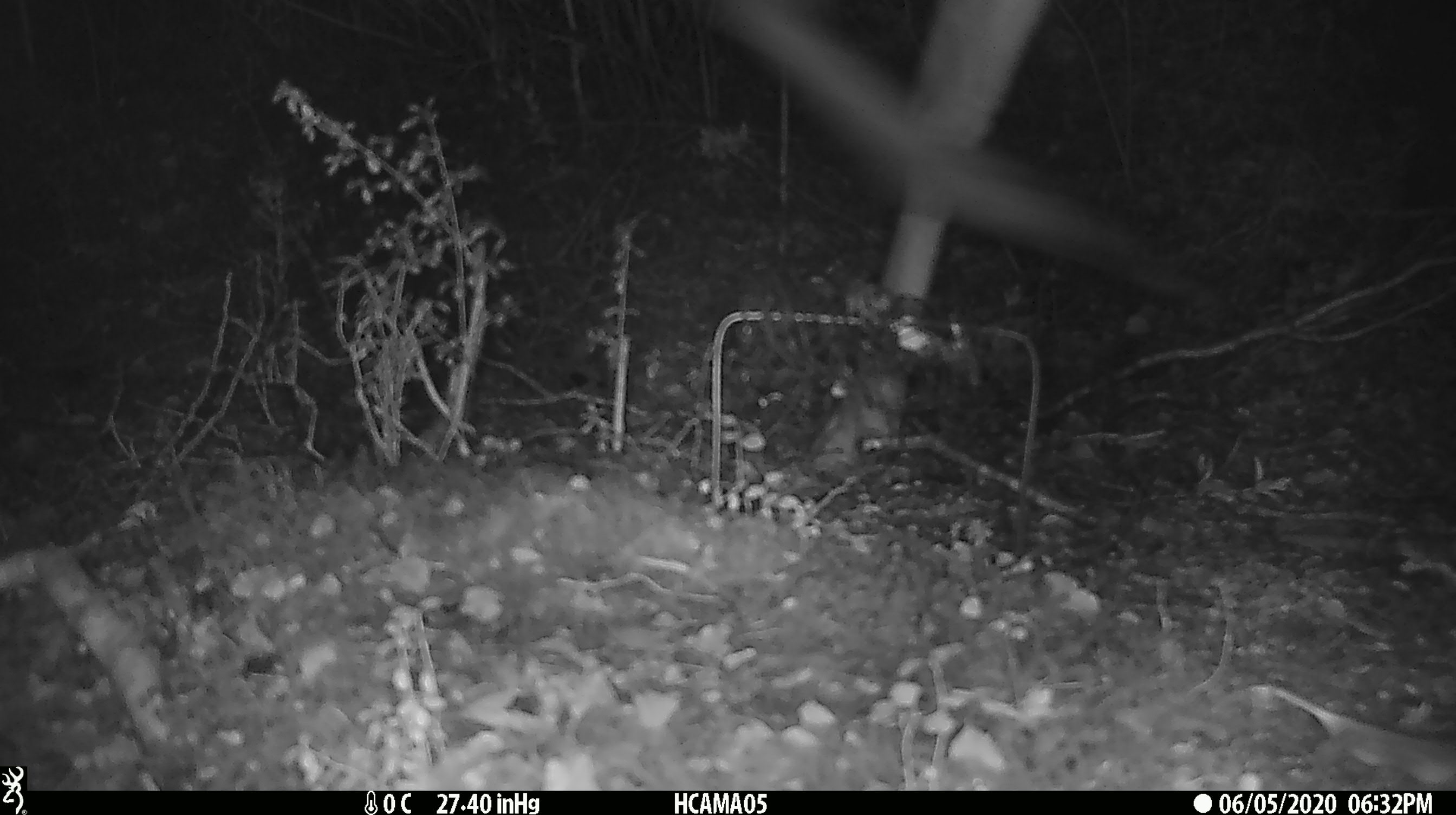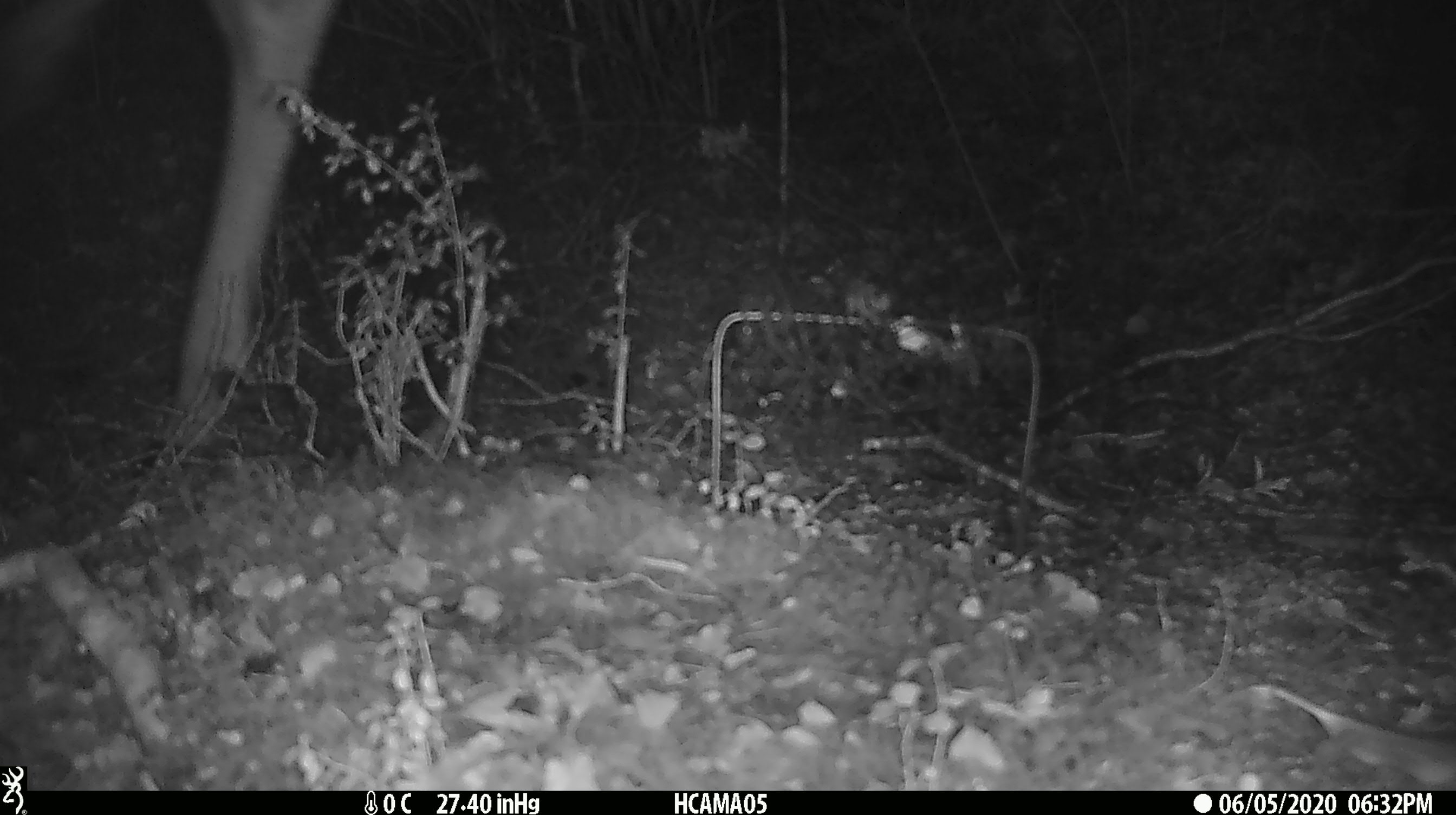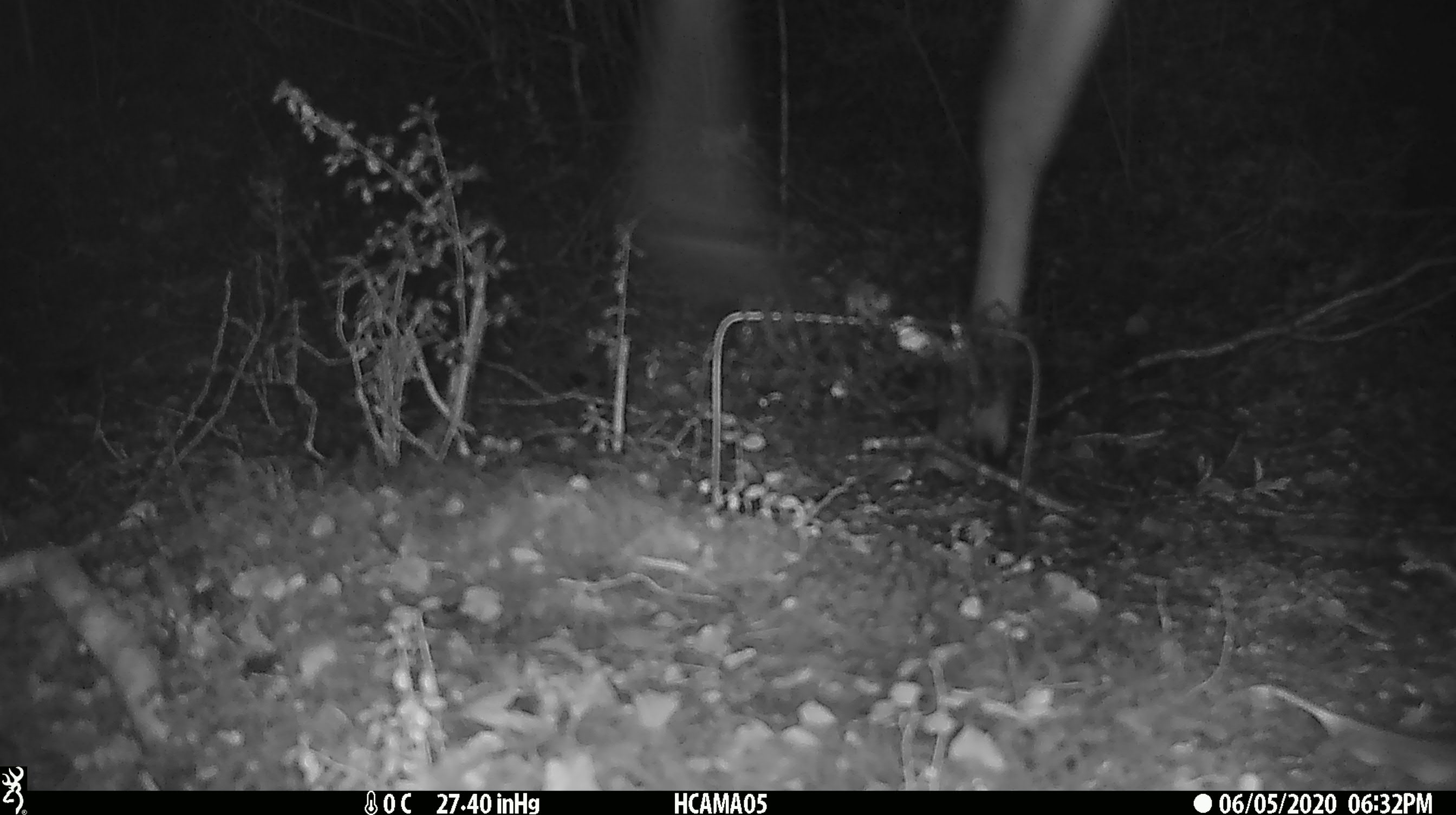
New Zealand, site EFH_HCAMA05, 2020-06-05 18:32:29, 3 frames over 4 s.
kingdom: Animalia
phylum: Chordata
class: Mammalia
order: Artiodactyla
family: Cervidae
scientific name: Cervidae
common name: deer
Deer (Cervidae).